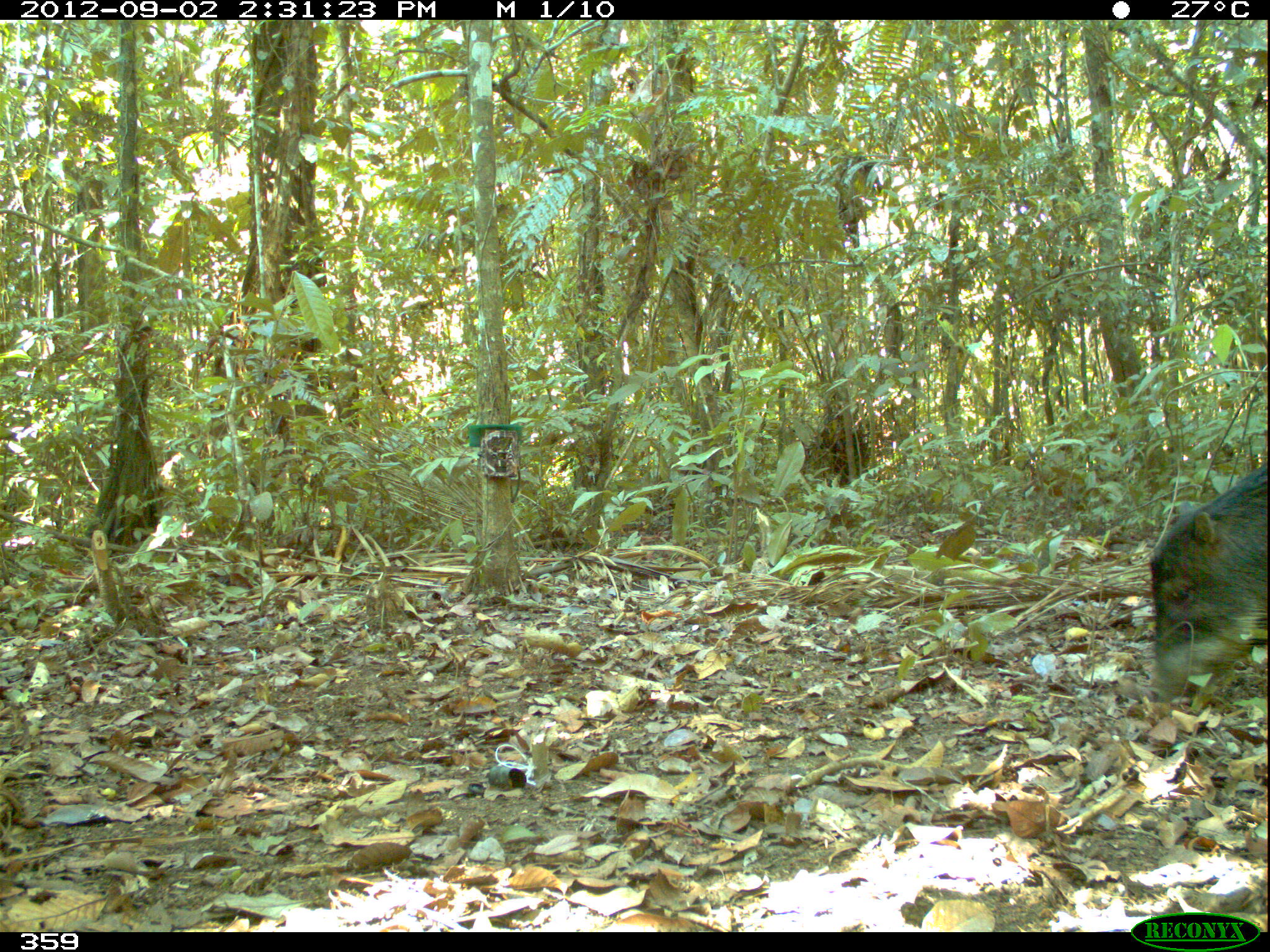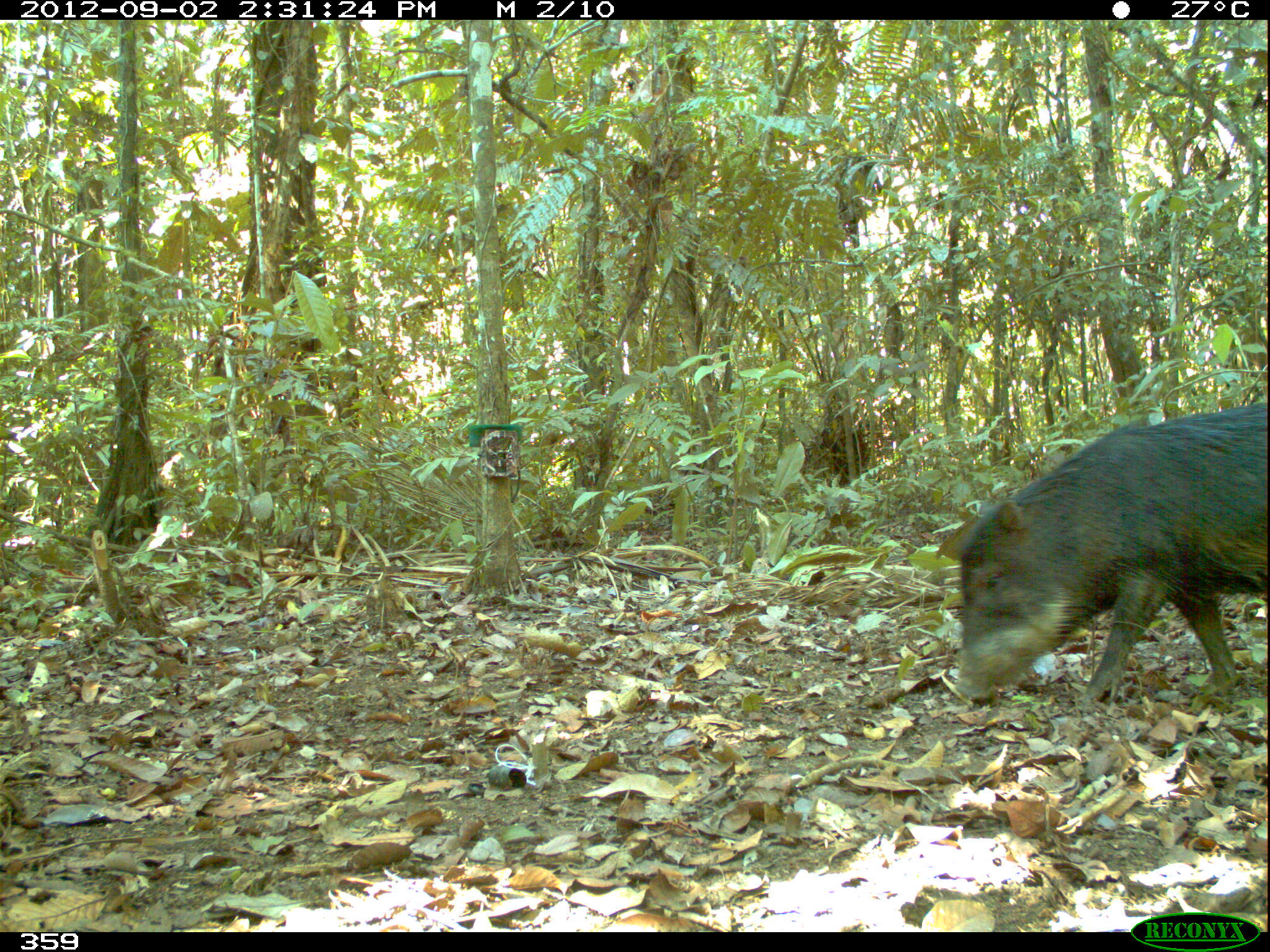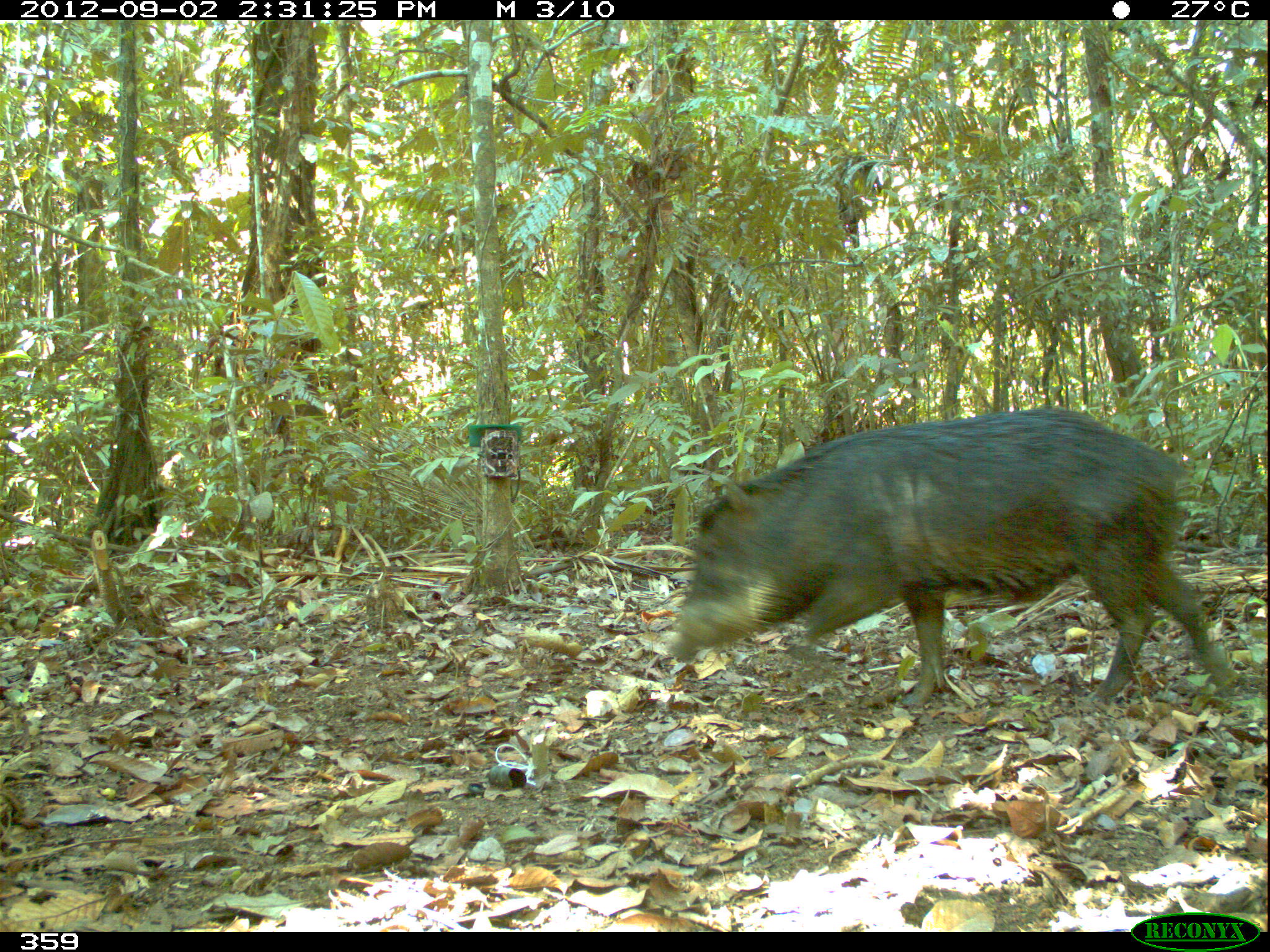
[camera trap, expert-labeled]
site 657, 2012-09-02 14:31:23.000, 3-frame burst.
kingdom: Animalia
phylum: Chordata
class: Mammalia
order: Artiodactyla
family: Tayassuidae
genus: Tayassu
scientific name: Tayassu pecari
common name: white-lipped peccary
Tayassu pecari (white-lipped peccary).